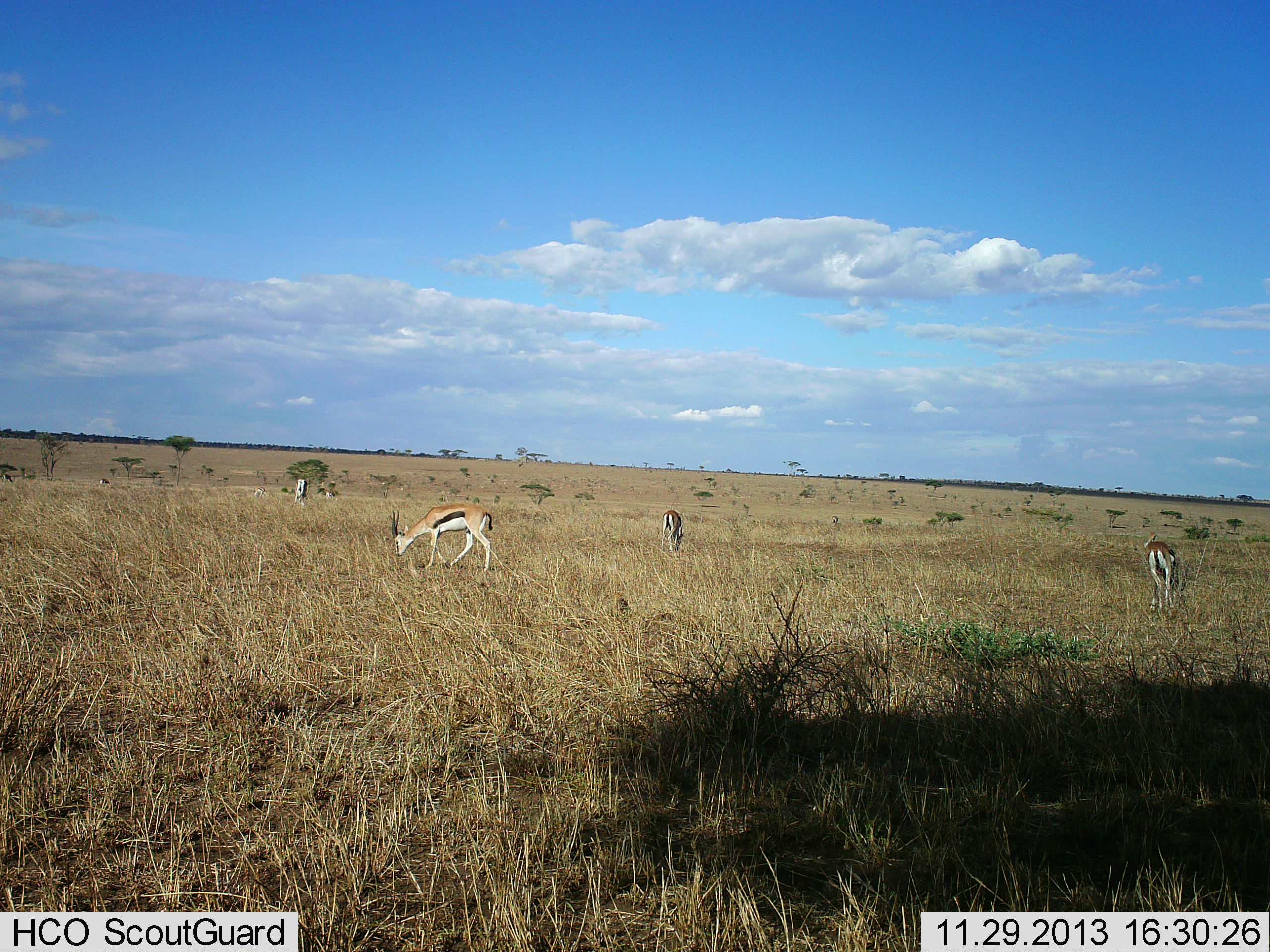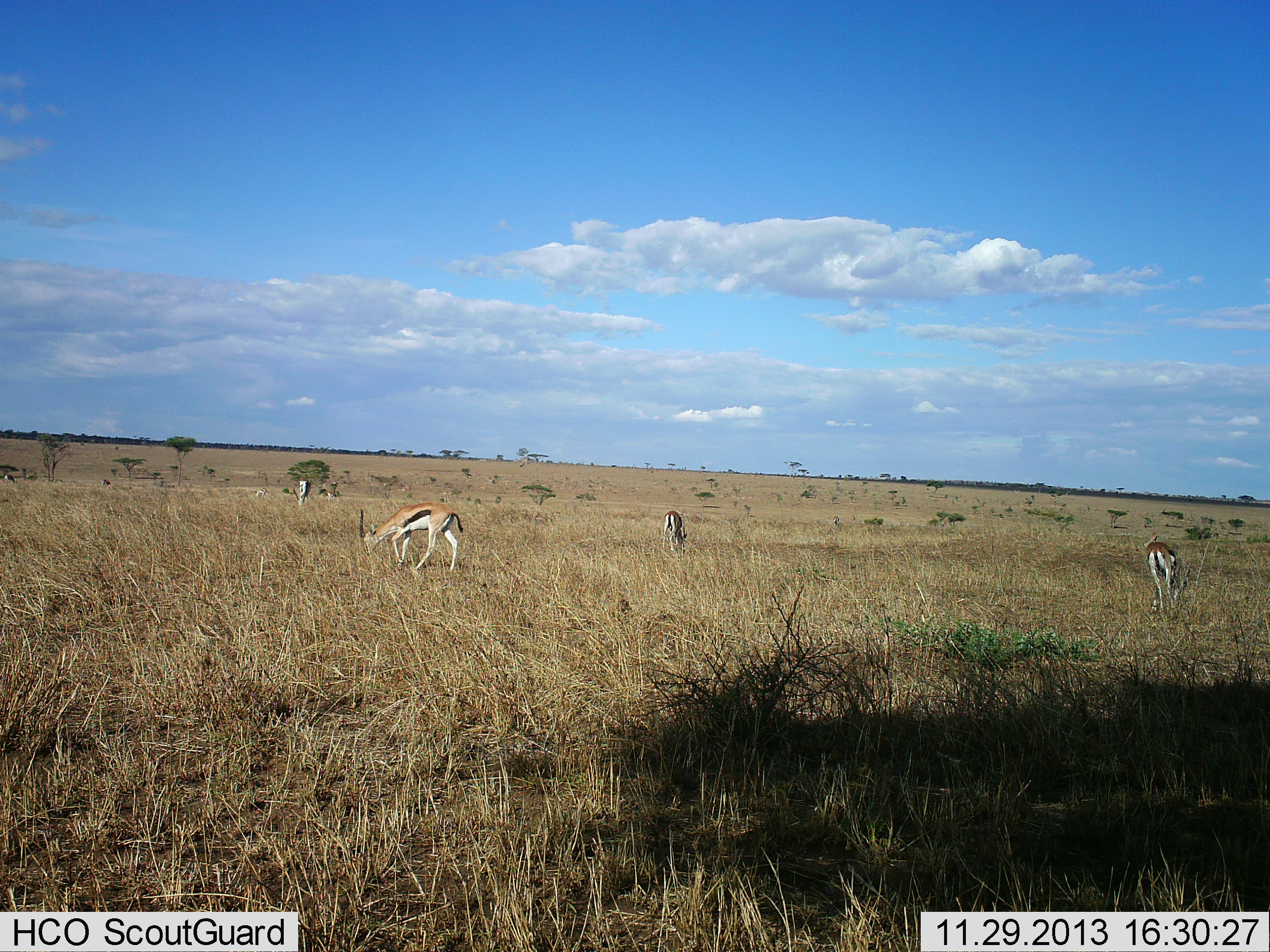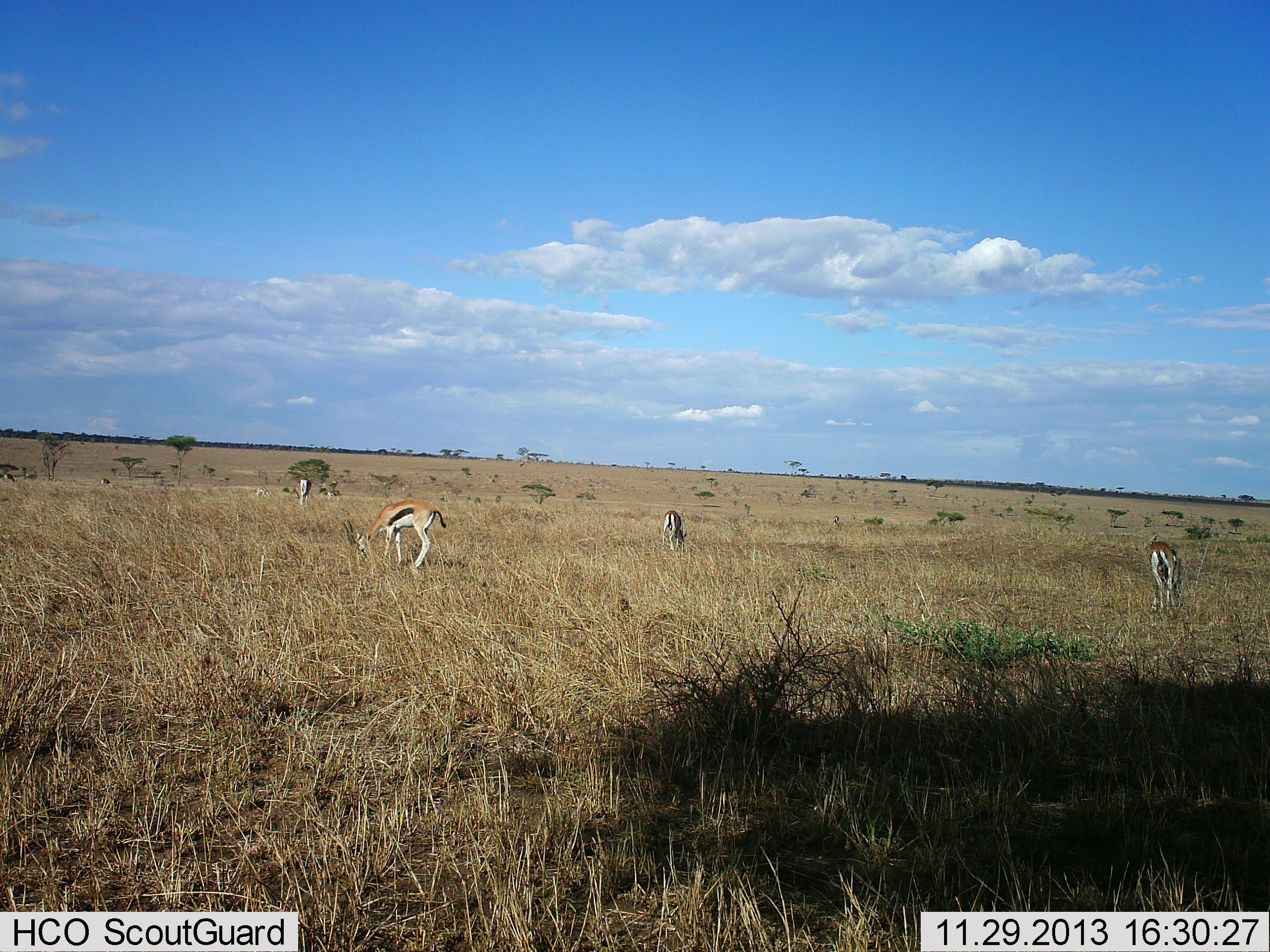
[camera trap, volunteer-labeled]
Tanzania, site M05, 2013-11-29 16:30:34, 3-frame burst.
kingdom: Animalia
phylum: Chordata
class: Mammalia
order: Artiodactyla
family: Bovidae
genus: Eudorcas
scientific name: Eudorcas thomsonii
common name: thomson's gazelle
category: gazellethomsons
Gazellethomsons (thomson's gazelle) (Eudorcas thomsonii), count 4. Behavior (volunteer vote fractions): standing 30%, resting 0%, moving 30%, interacting 0%. Young present (vote fraction): 0%. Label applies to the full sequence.